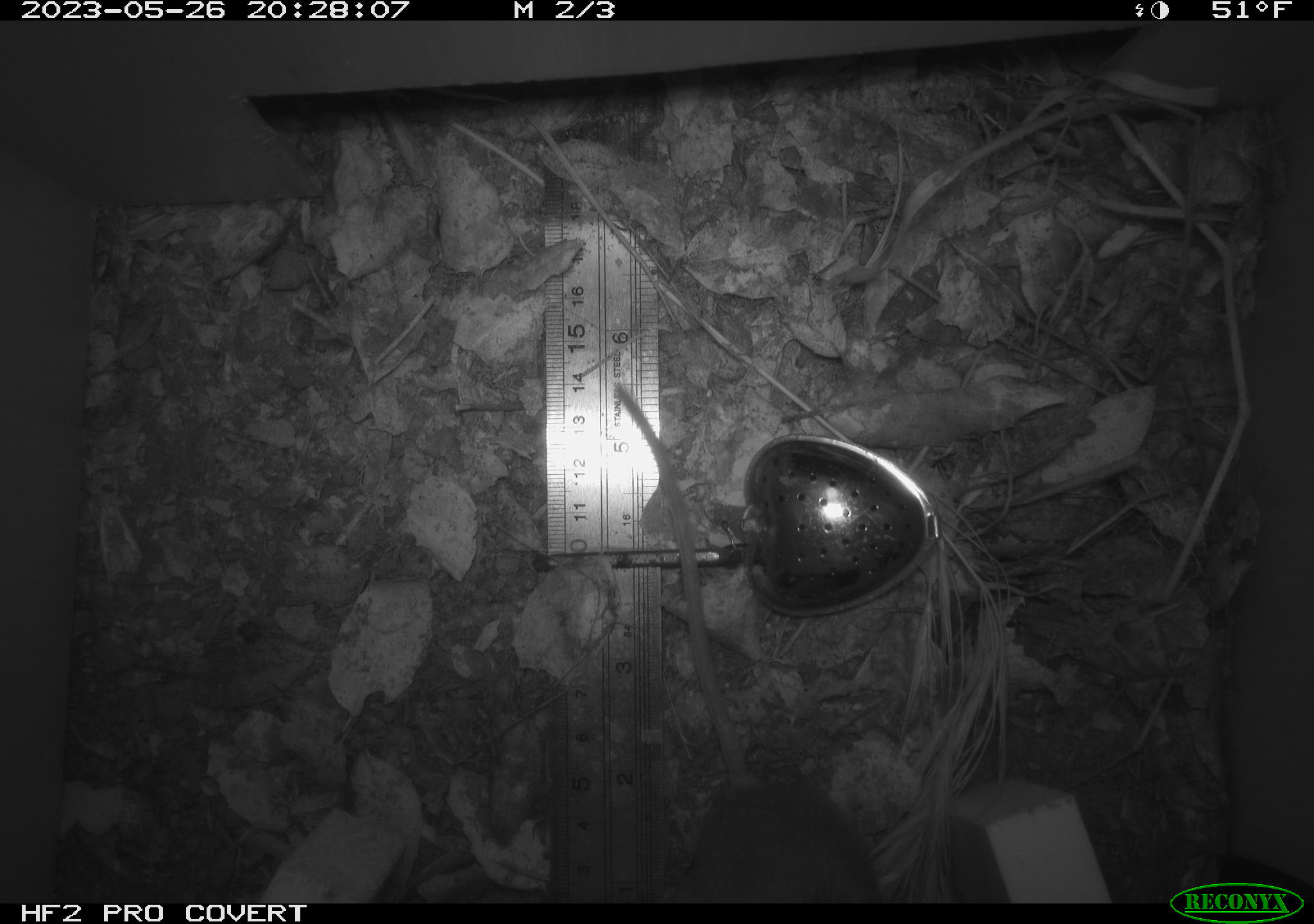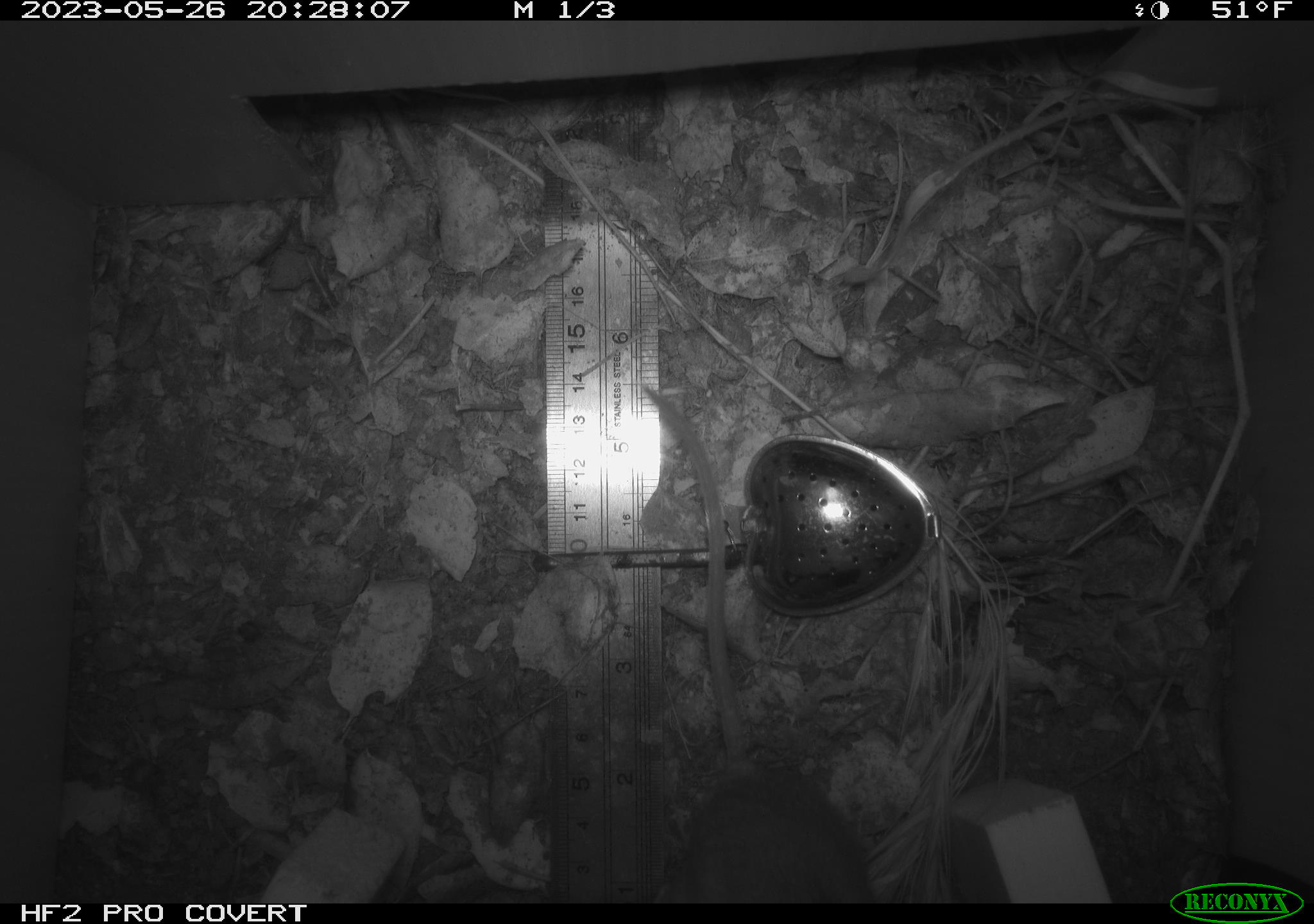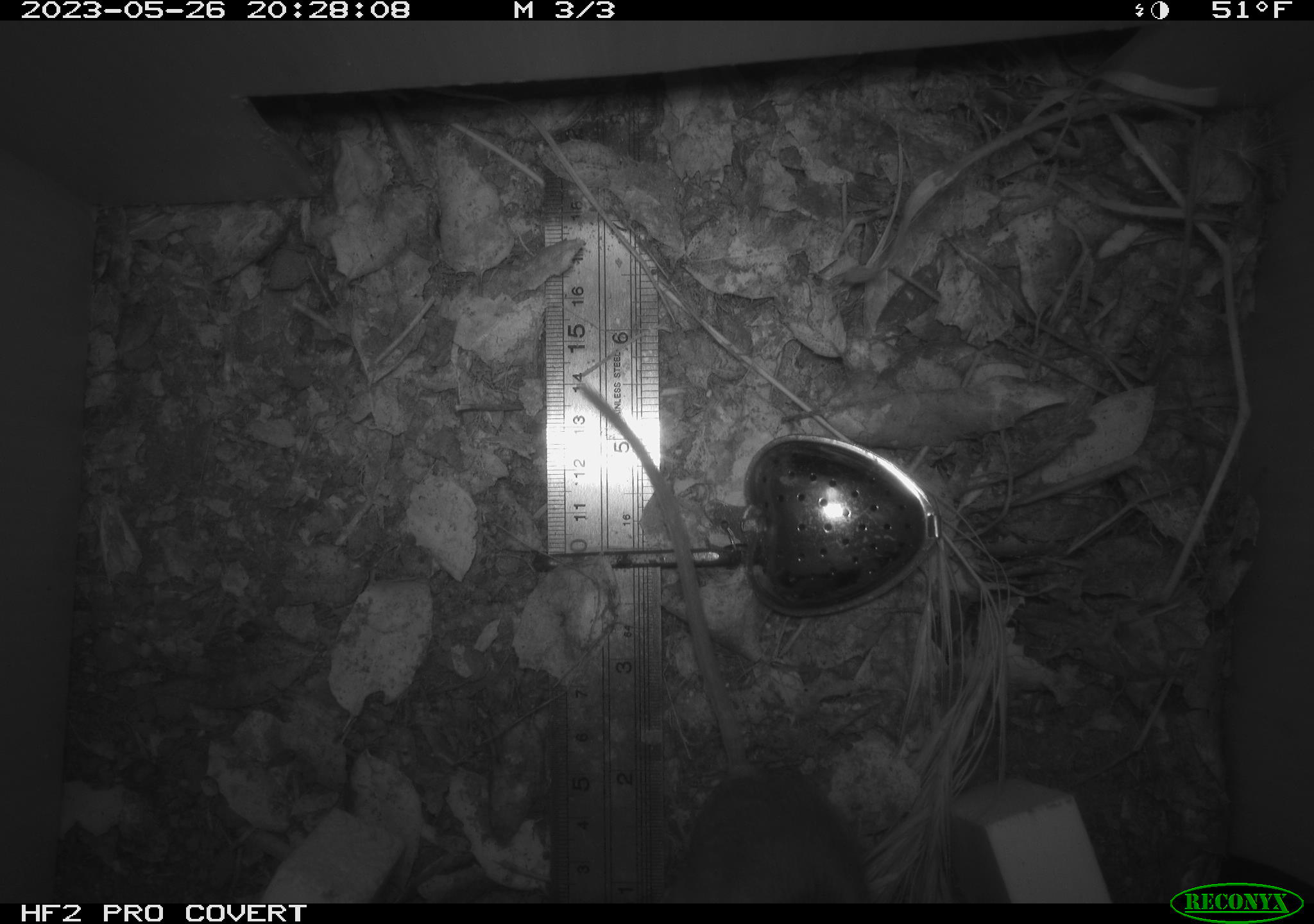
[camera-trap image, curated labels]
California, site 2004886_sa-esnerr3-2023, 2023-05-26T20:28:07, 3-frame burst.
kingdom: Animalia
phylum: Chordata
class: Mammalia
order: Rodentia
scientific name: Rodentia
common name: mouse species